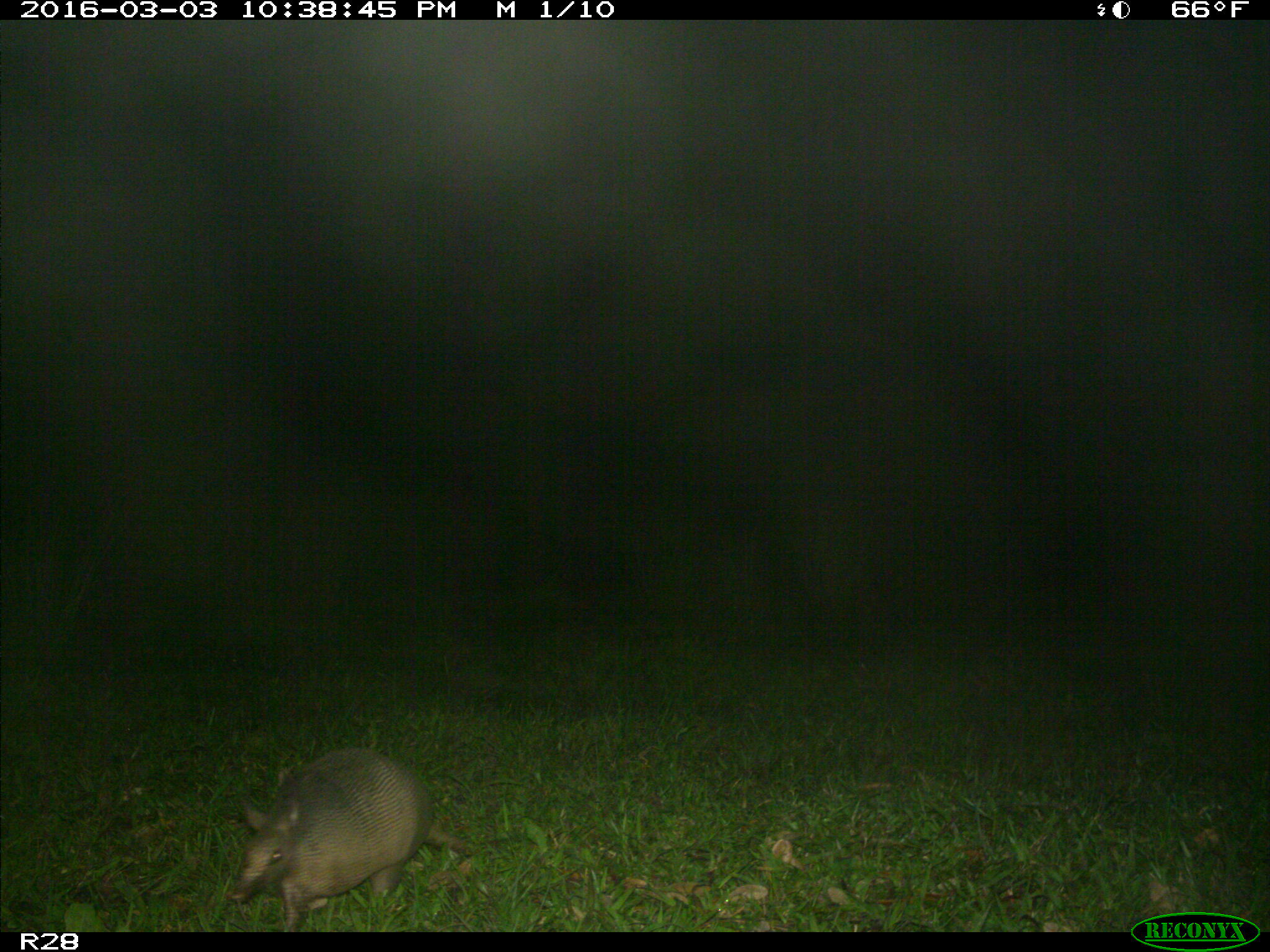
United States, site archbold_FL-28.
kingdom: Animalia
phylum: Chordata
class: Mammalia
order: Cingulata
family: Dasypodidae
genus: Dasypus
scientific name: Dasypus novemcinctus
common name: nine-banded armadillo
Dasypus novemcinctus (nine-banded armadillo).